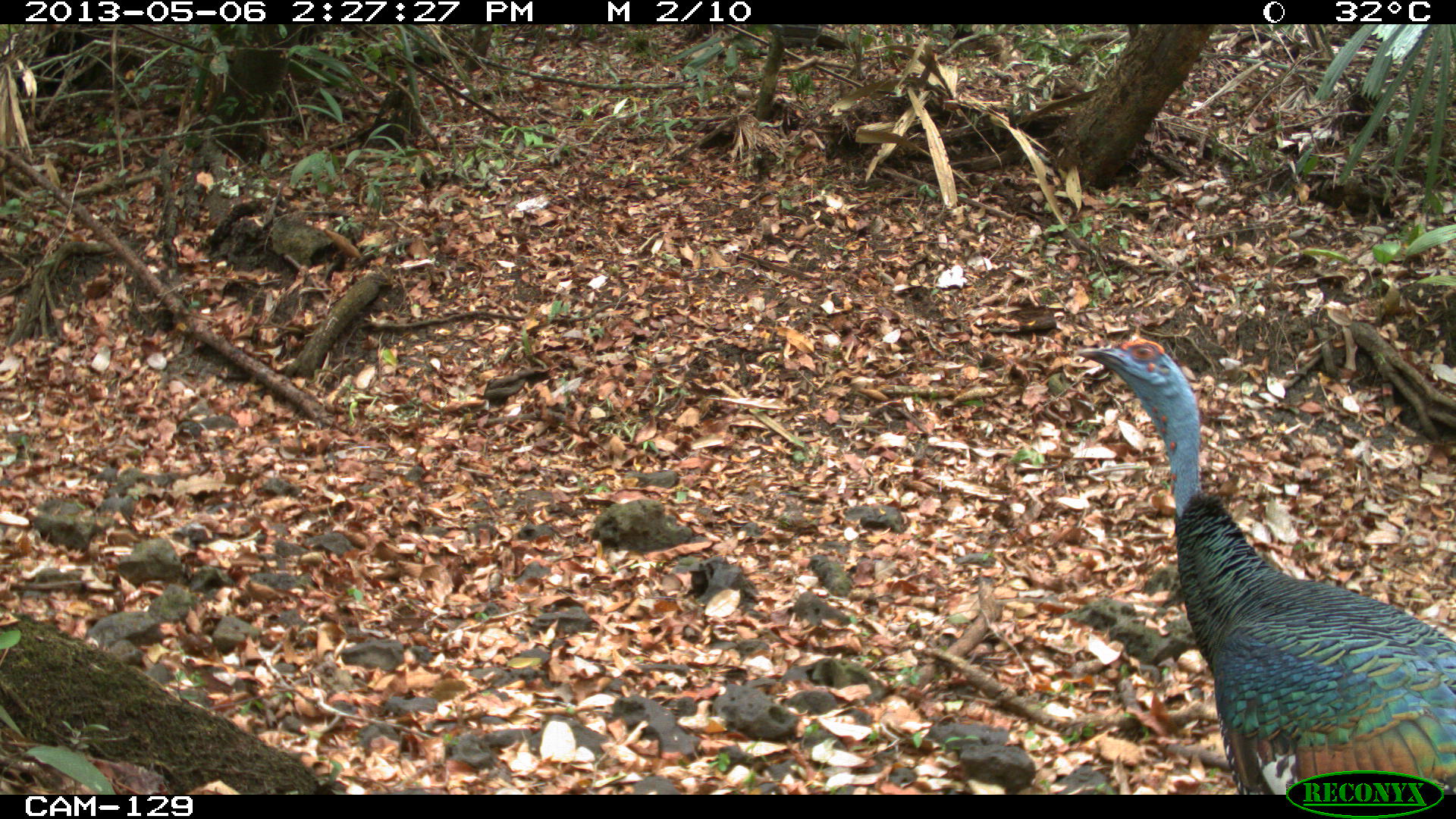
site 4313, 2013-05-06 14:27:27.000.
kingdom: Animalia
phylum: Chordata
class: Aves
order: Galliformes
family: Phasianidae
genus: Meleagris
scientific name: Meleagris ocellata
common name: ocellated turkey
Meleagris ocellata (ocellated turkey), count 1, sex male.